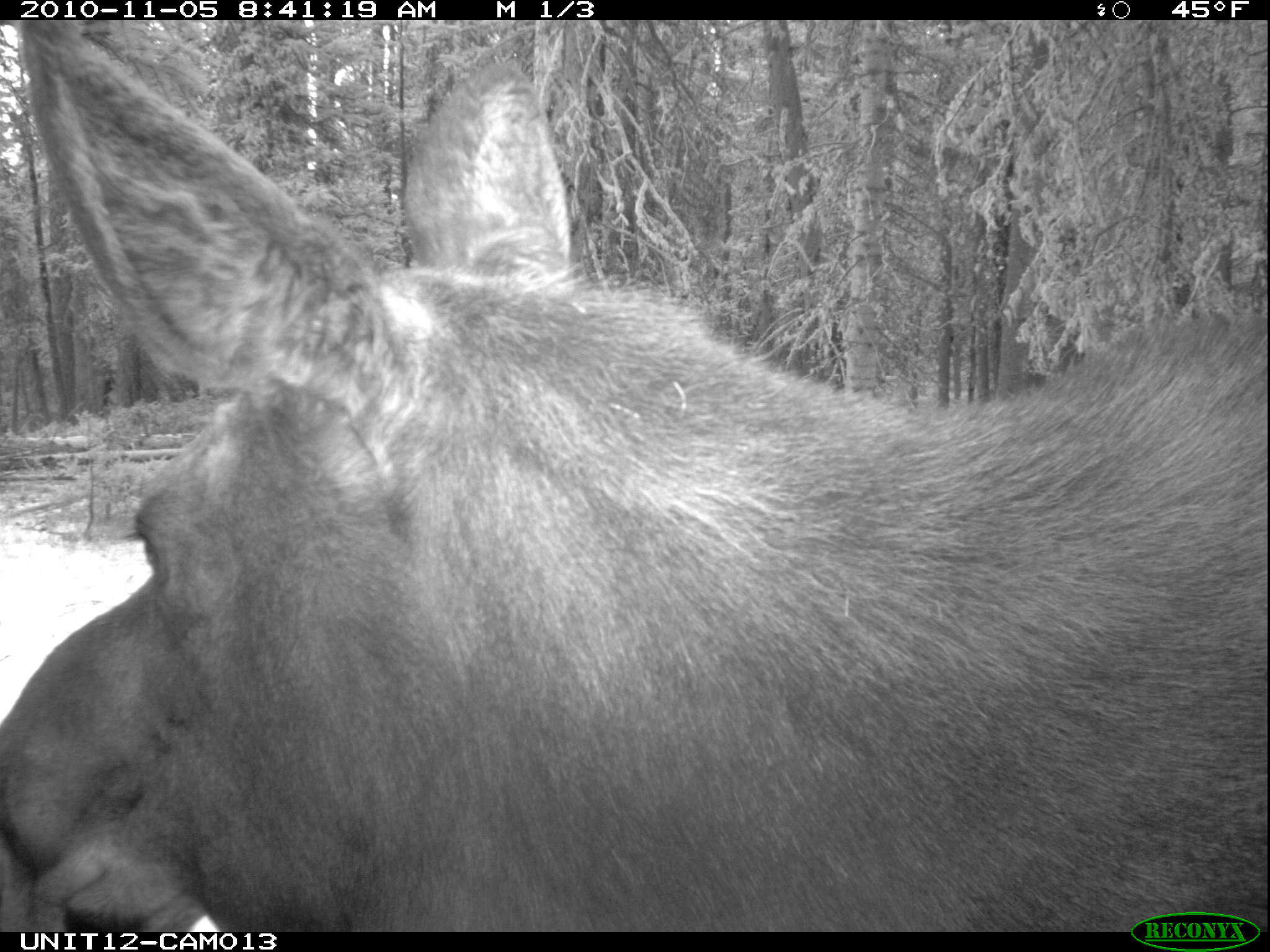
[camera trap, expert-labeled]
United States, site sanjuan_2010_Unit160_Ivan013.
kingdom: Animalia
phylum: Chordata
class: Mammalia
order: Artiodactyla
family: Cervidae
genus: Alces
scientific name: Alces alces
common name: moose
Alces alces (moose).